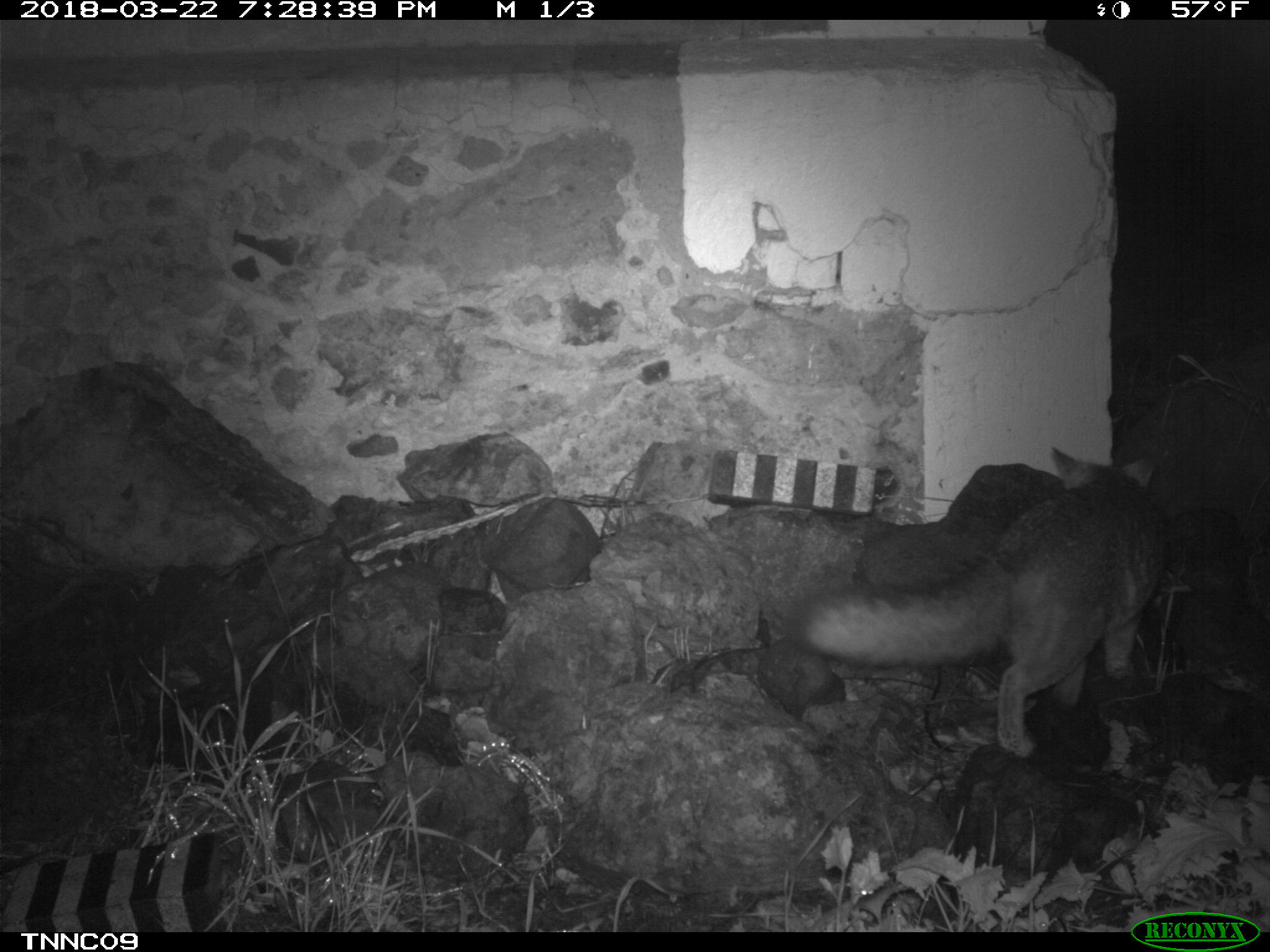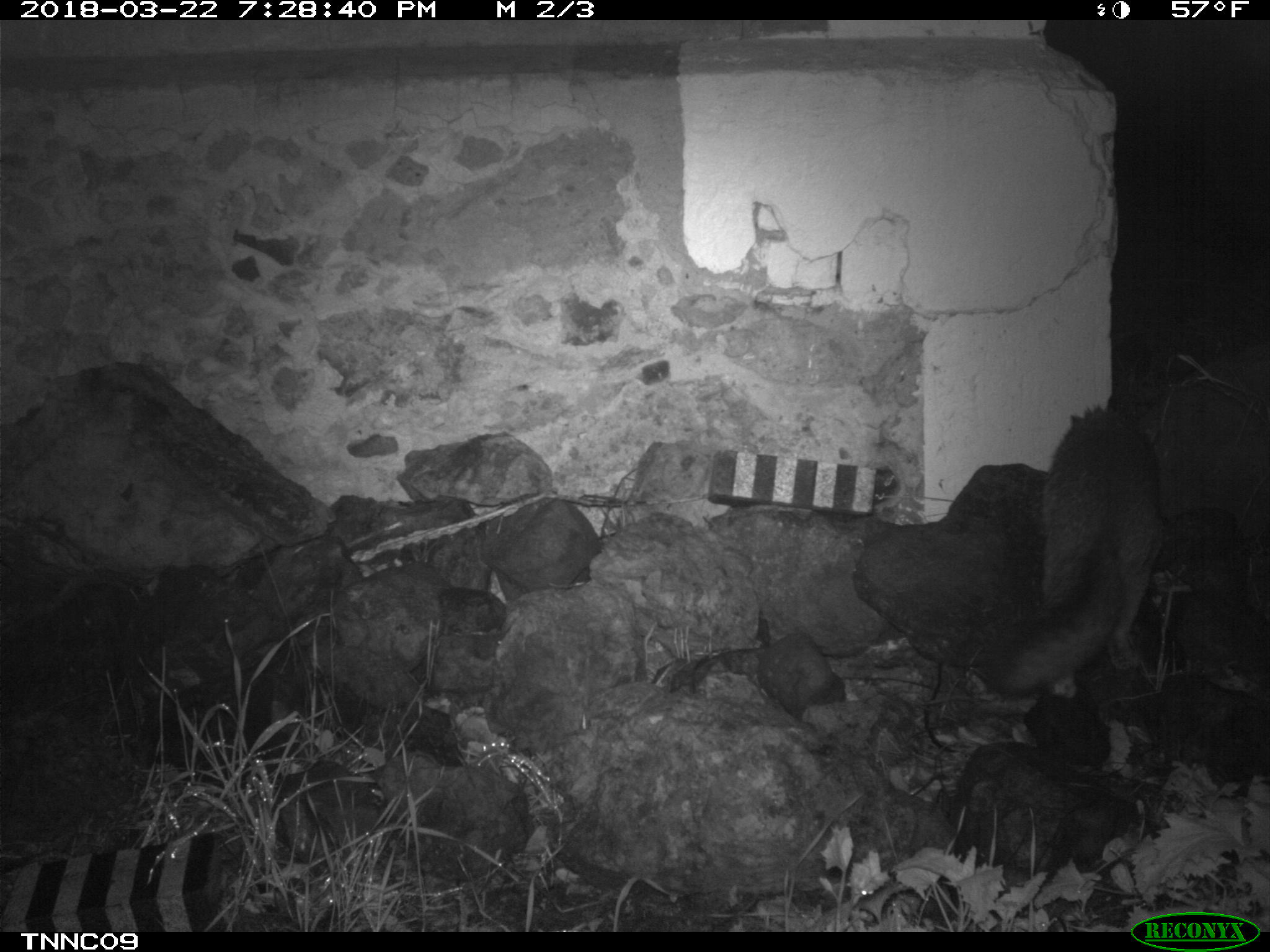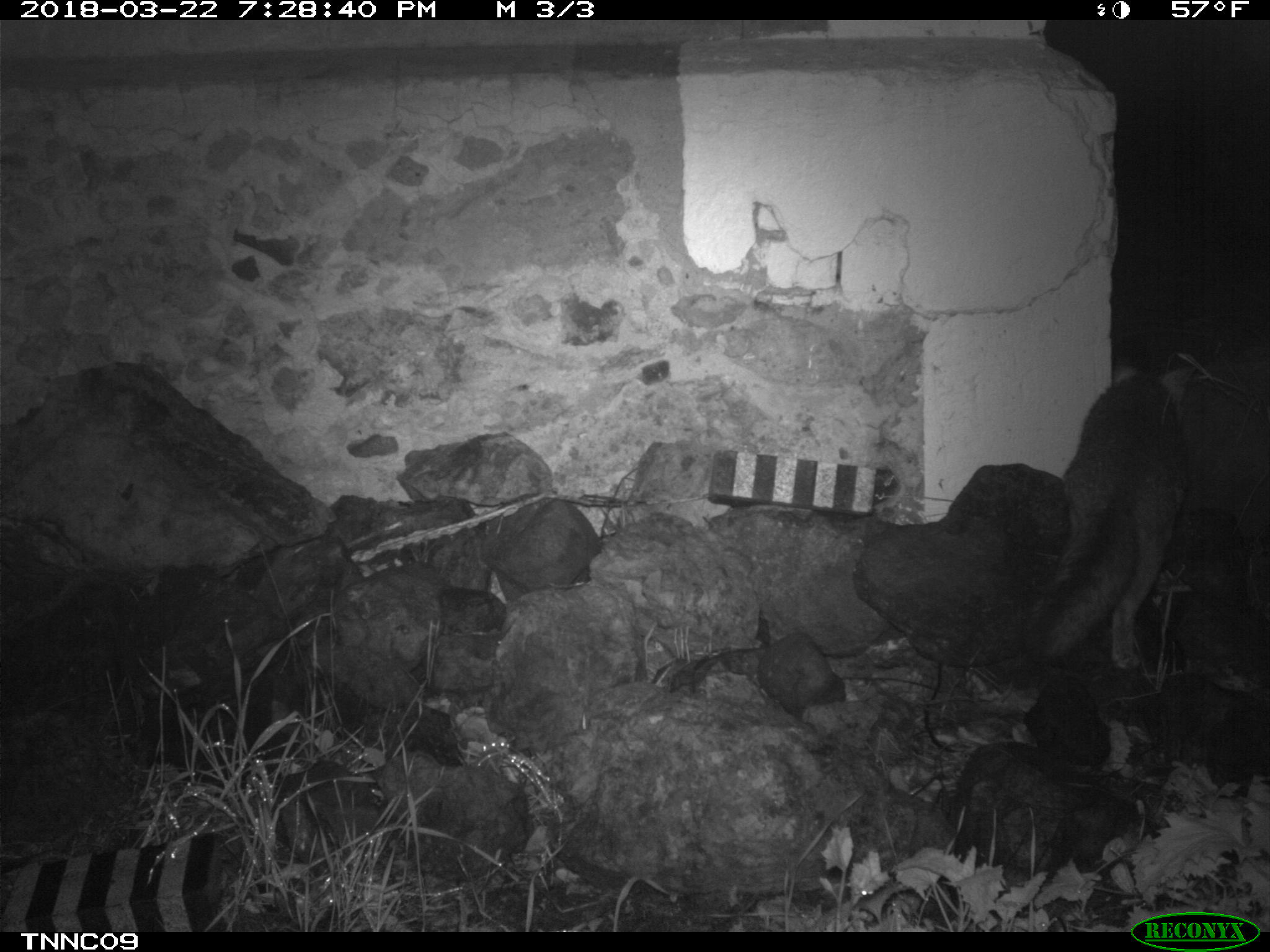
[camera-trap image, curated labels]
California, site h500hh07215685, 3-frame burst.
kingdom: Animalia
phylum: Chordata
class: Mammalia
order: Carnivora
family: Canidae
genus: Urocyon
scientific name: Urocyon littoralis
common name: island fox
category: fox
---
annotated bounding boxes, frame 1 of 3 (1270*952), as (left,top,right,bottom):
fox: (785,447,1165,757)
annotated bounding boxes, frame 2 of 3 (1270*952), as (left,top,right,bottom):
fox: (993,403,1163,699)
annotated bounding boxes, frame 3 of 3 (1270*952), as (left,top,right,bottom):
fox: (1024,358,1195,669)